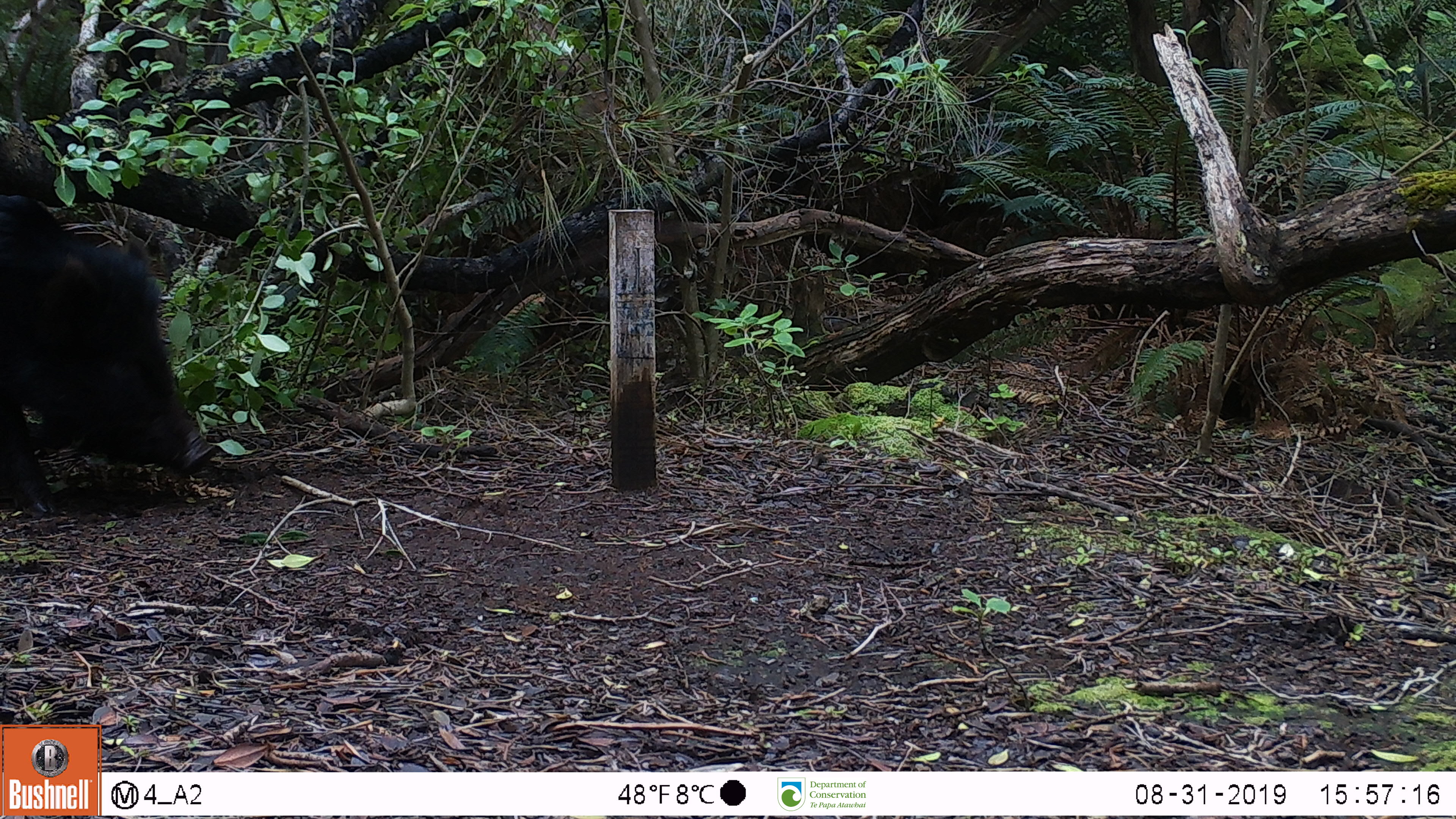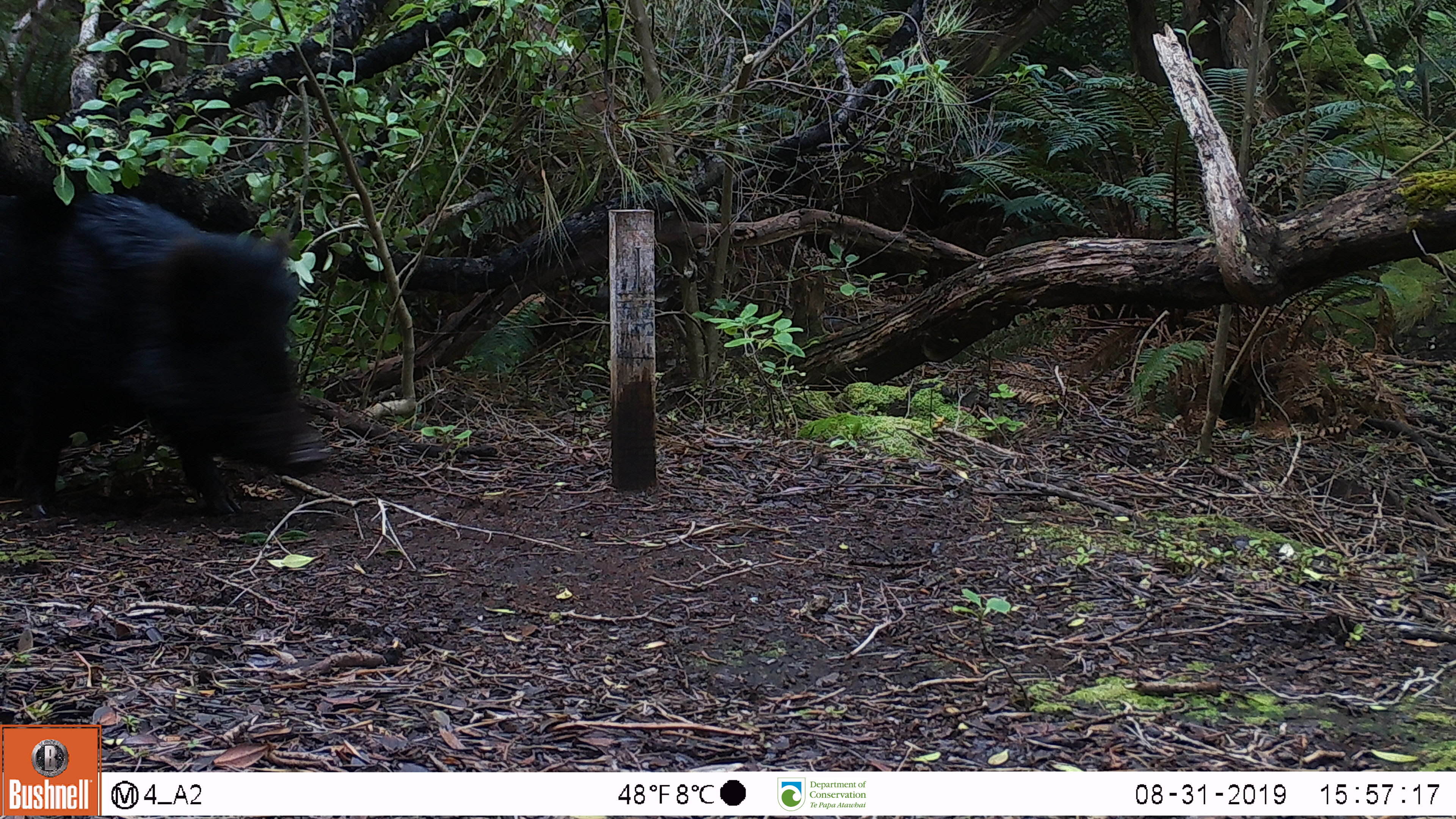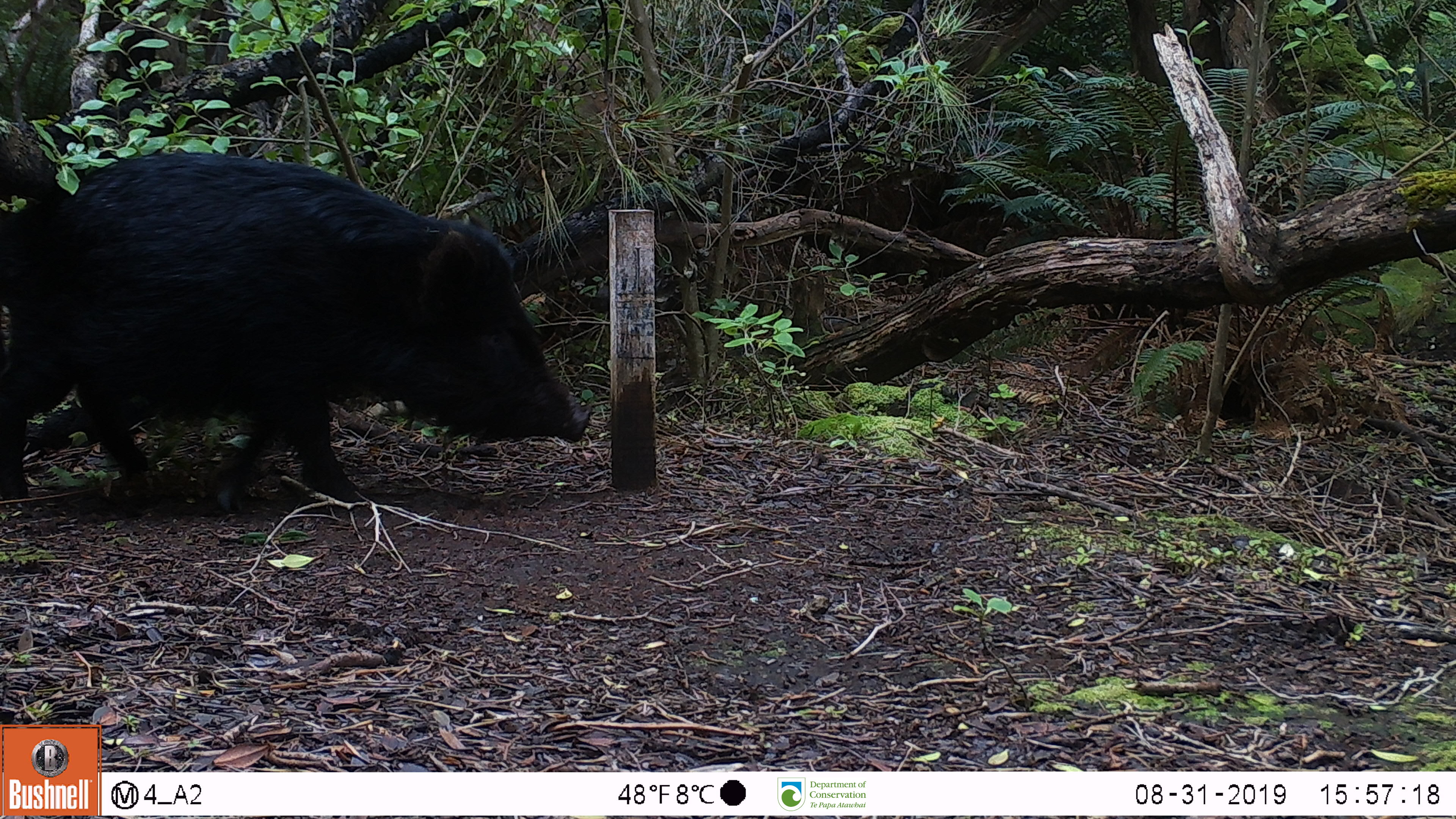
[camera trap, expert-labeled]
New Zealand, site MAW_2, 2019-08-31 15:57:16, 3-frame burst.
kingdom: Animalia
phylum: Chordata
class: Mammalia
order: Artiodactyla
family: Suidae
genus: Sus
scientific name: Sus scrofa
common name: pig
Pig (Sus scrofa).